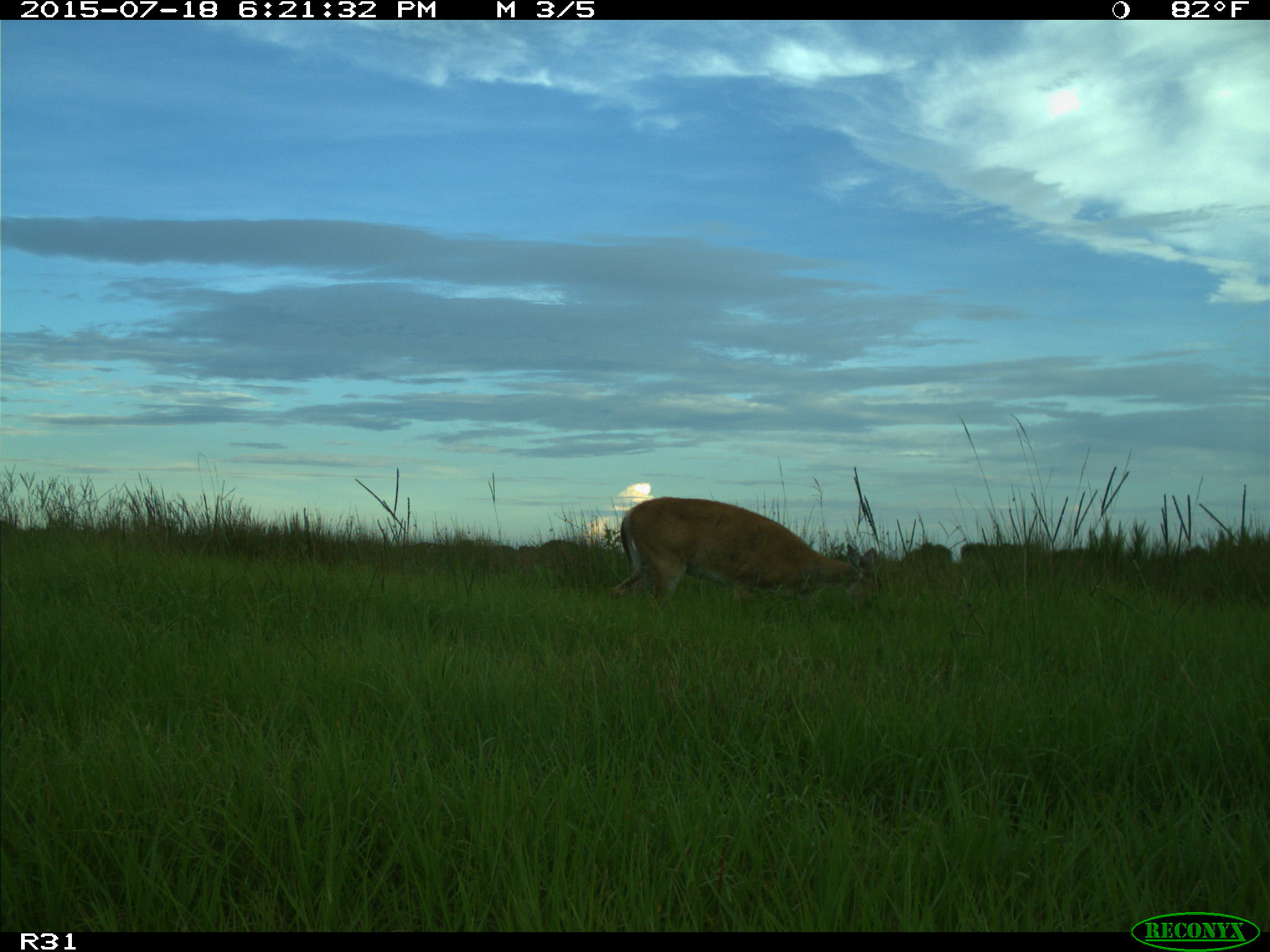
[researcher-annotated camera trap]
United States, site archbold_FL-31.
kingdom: Animalia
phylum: Chordata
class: Mammalia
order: Artiodactyla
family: Cervidae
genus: Odocoileus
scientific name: Odocoileus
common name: deer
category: unidentified deer